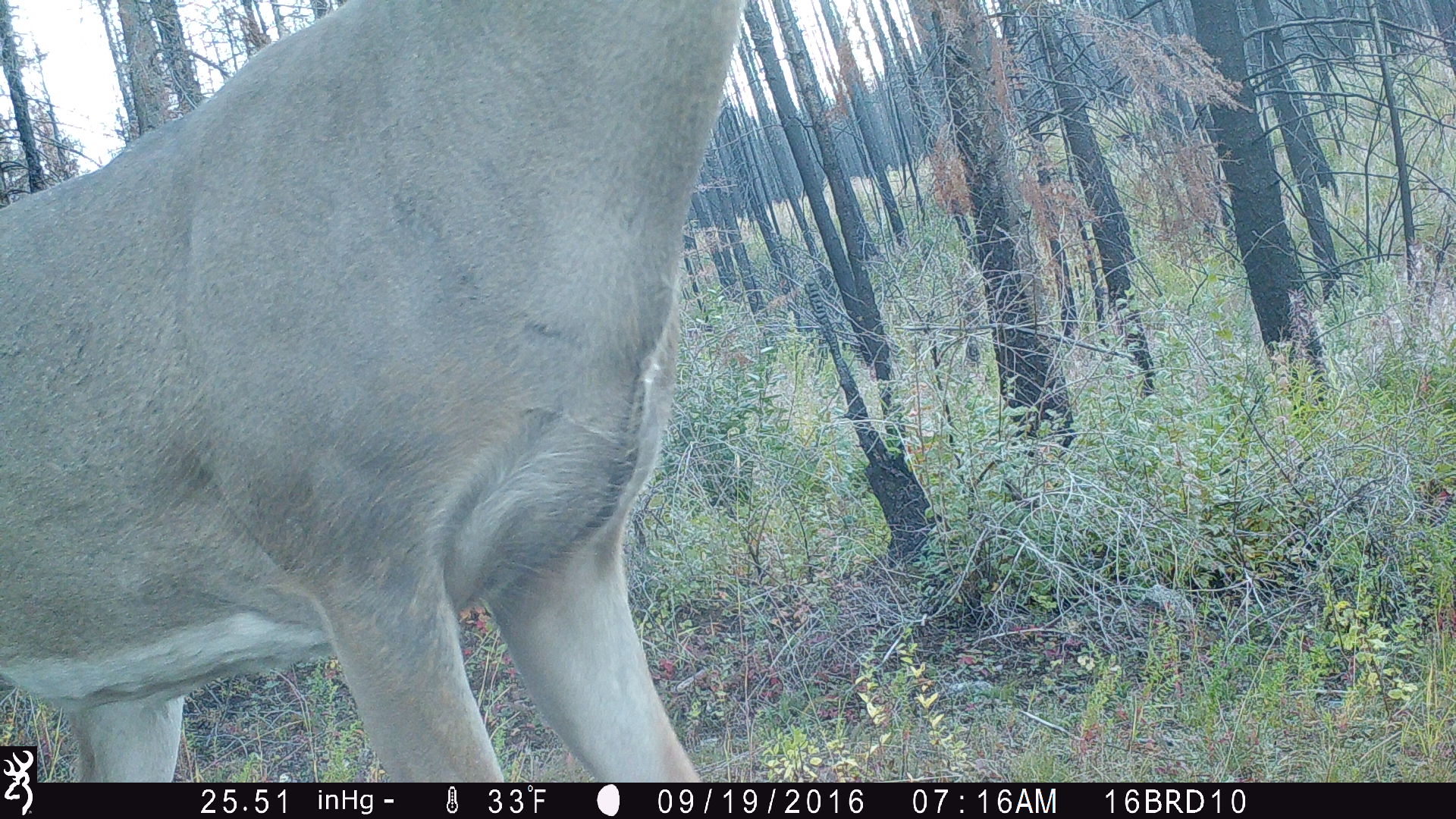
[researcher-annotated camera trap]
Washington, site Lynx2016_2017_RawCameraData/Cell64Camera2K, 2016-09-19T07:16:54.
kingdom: Animalia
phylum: Chordata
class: Mammalia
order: Artiodactyla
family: Cervidae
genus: Odocoileus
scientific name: Odocoileus virginianus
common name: white-tailed deer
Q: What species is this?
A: Odocoileus virginianus (white-tailed deer).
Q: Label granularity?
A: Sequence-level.